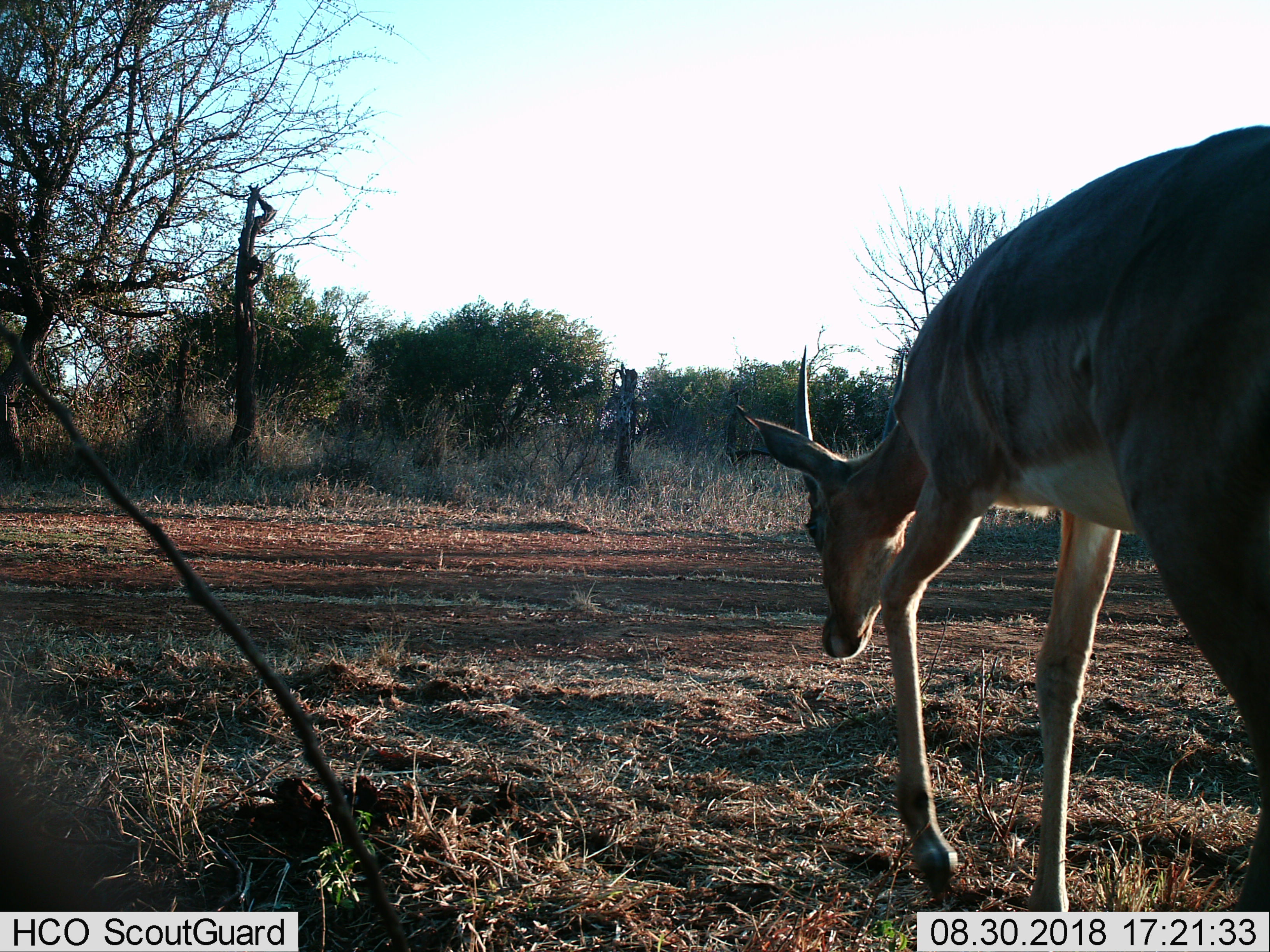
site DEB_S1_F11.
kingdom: Animalia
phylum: Chordata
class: Mammalia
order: Artiodactyla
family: Bovidae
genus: Aepyceros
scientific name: Aepyceros melampus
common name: impala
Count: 1.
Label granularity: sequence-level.